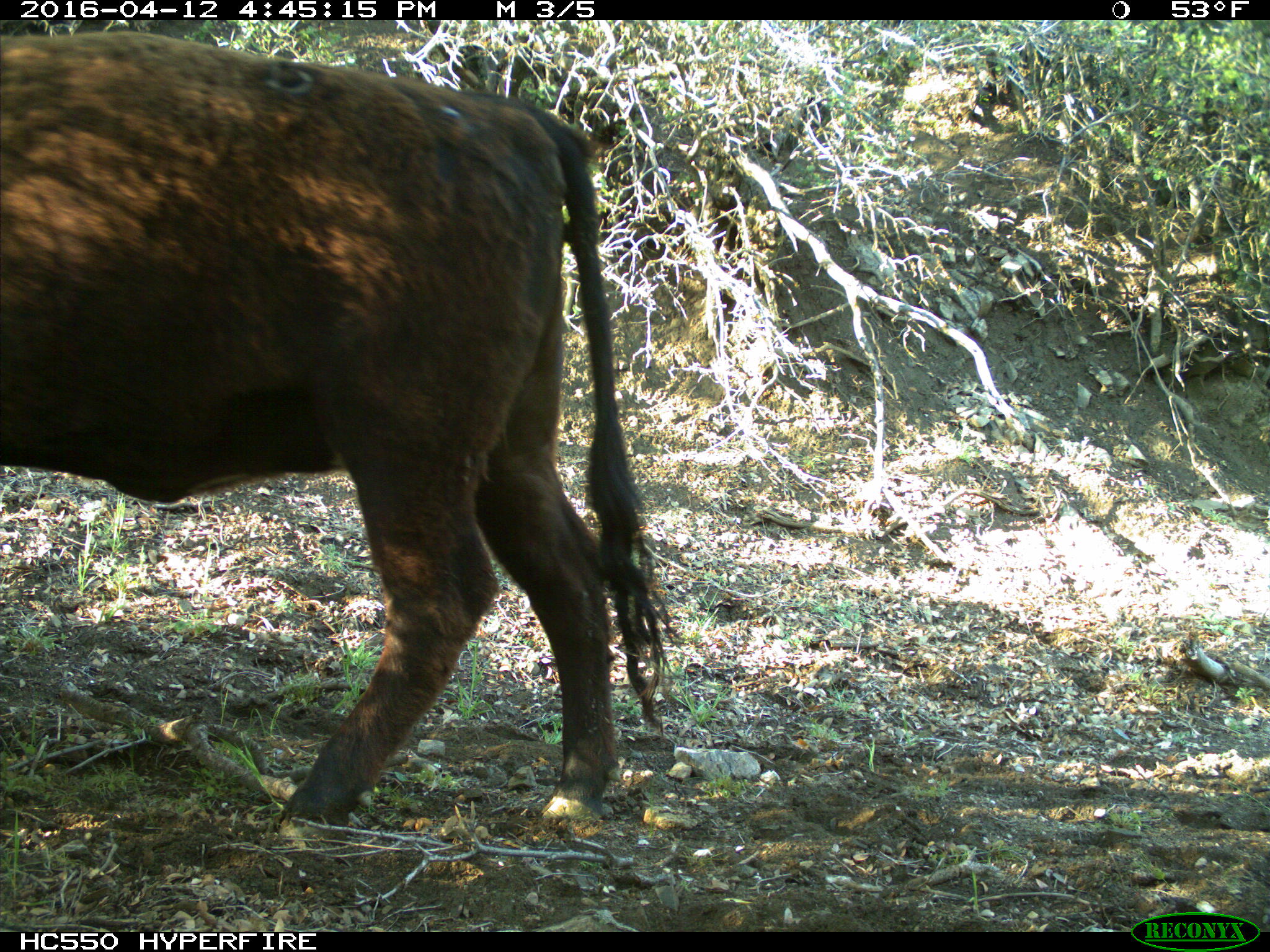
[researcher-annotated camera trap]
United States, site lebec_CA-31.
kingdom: Animalia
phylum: Chordata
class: Mammalia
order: Artiodactyla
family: Bovidae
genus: Bos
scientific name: Bos taurus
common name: domestic cow